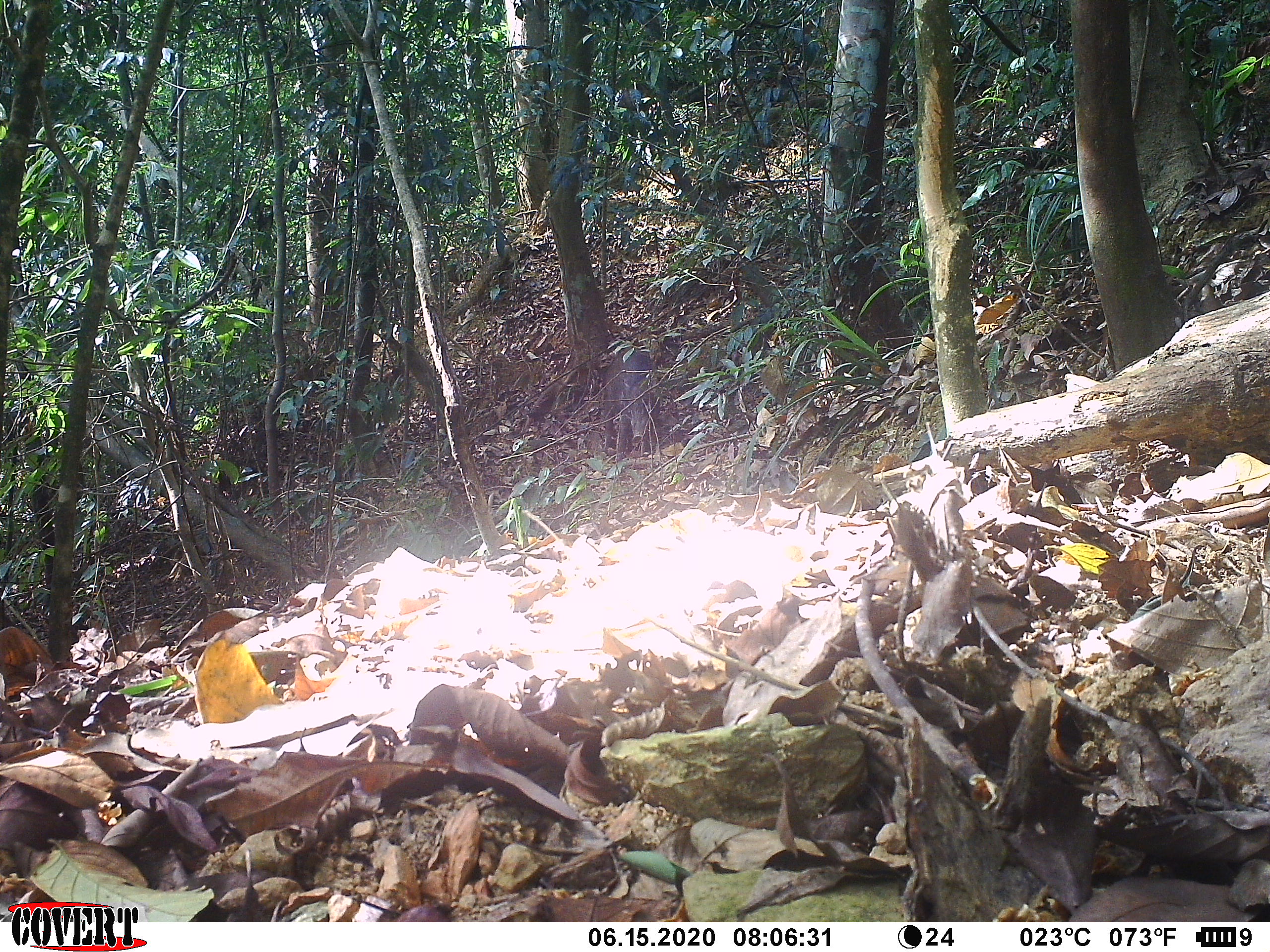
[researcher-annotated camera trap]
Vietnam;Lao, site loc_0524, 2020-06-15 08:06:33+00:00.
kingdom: Animalia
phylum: Chordata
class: Mammalia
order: Artiodactyla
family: Suidae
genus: Sus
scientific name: Sus scrofa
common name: eurasian wild pig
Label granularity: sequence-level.